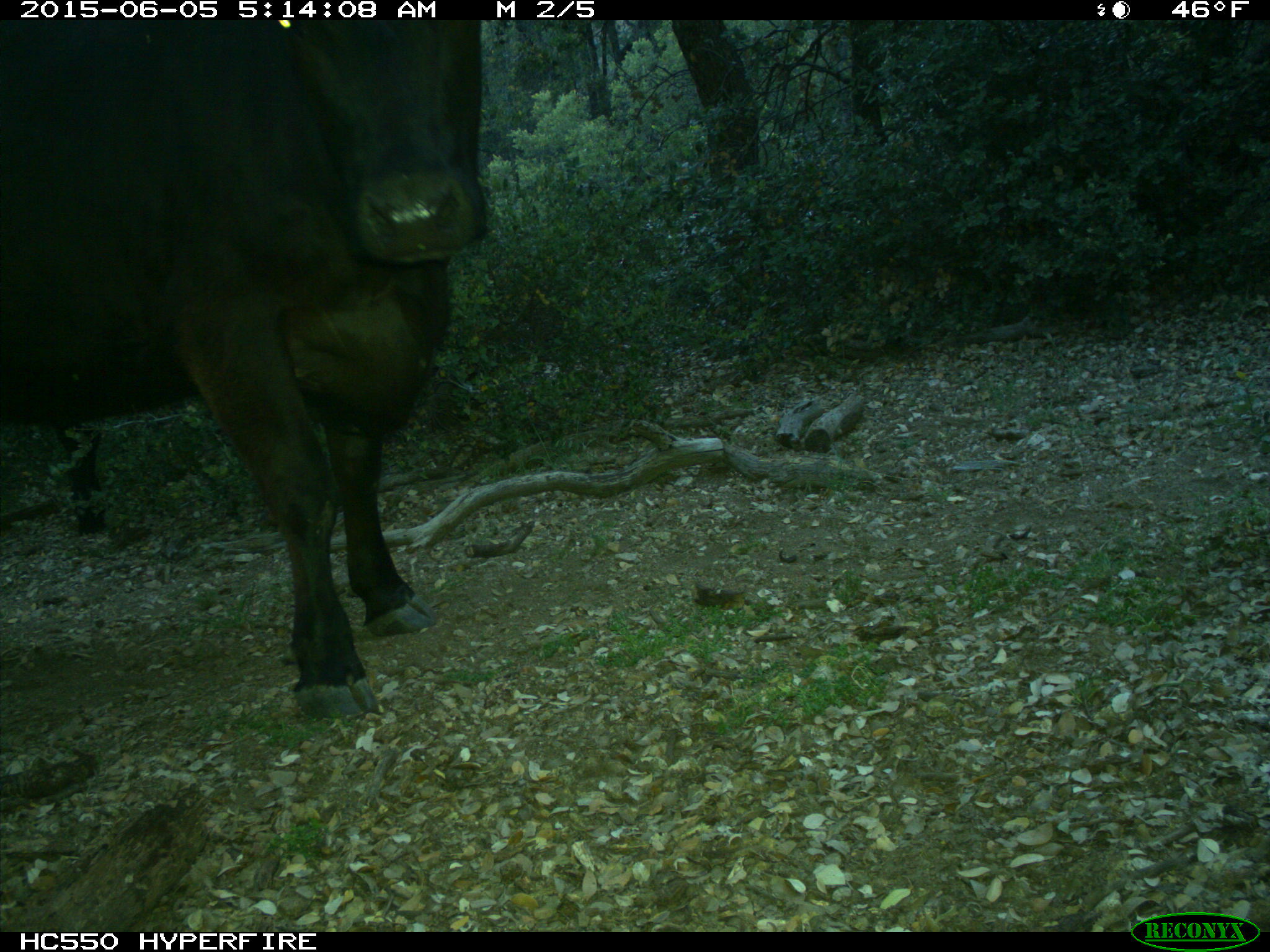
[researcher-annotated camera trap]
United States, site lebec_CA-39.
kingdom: Animalia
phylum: Chordata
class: Mammalia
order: Artiodactyla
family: Bovidae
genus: Bos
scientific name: Bos taurus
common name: domestic cow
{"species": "Bos taurus (domestic cow)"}